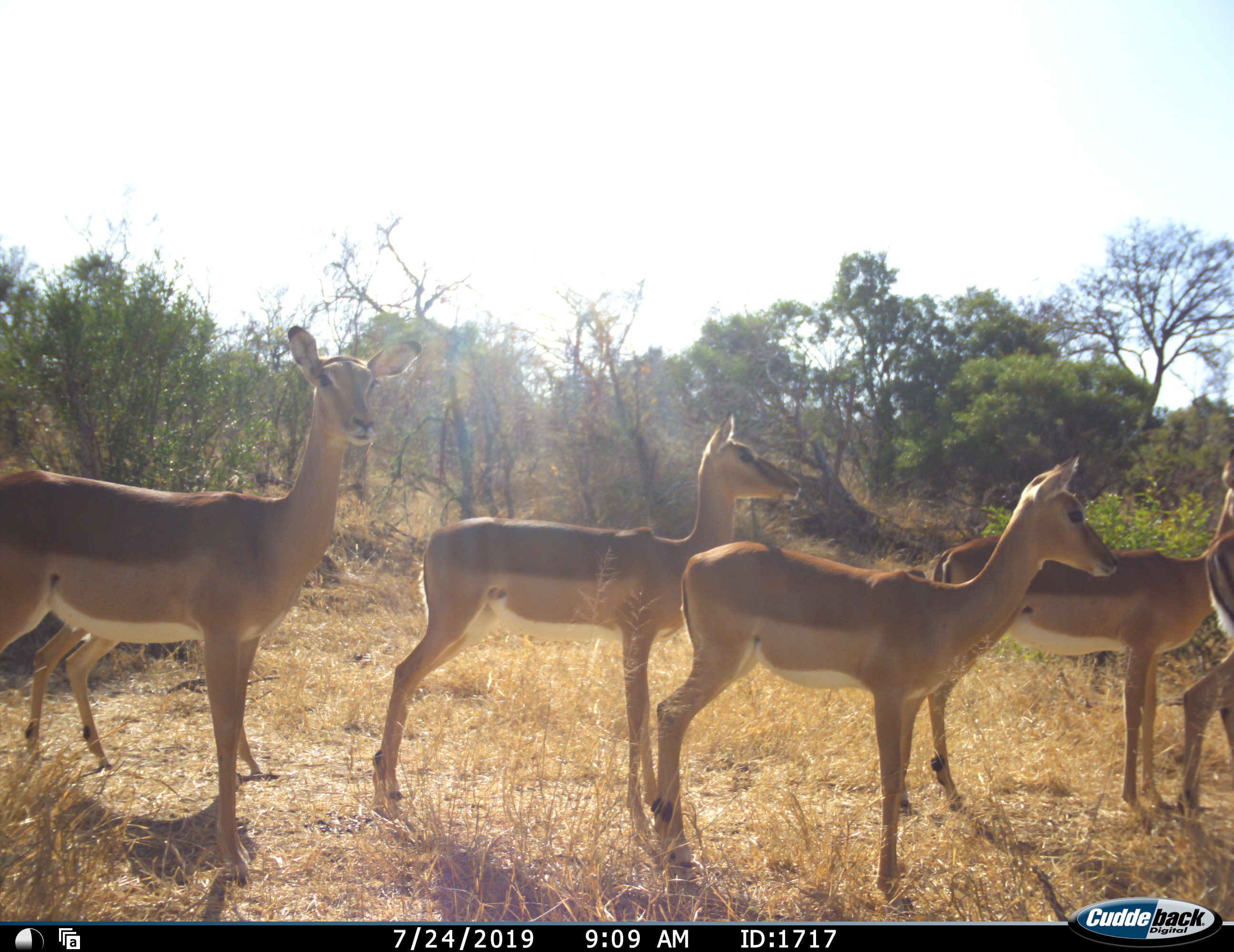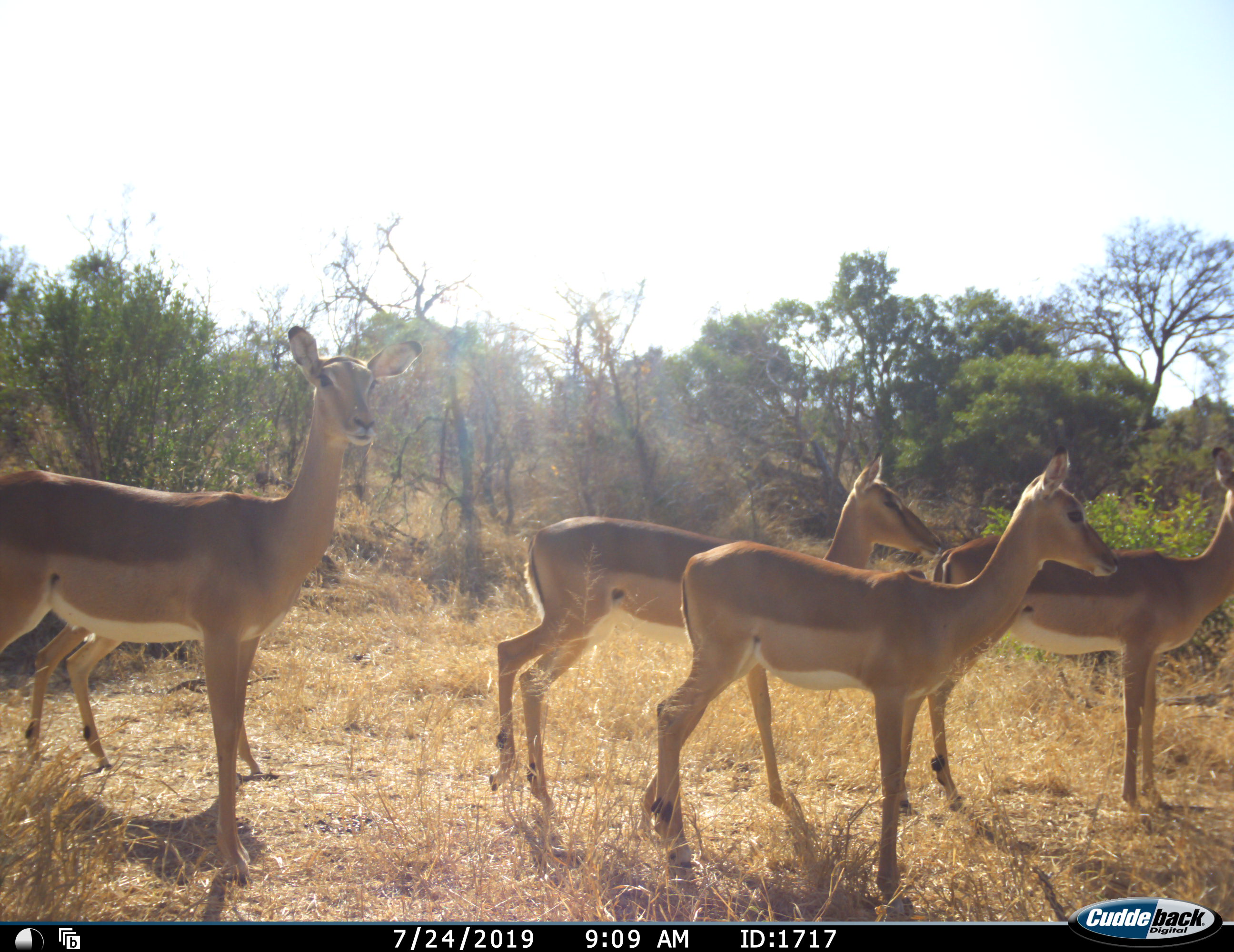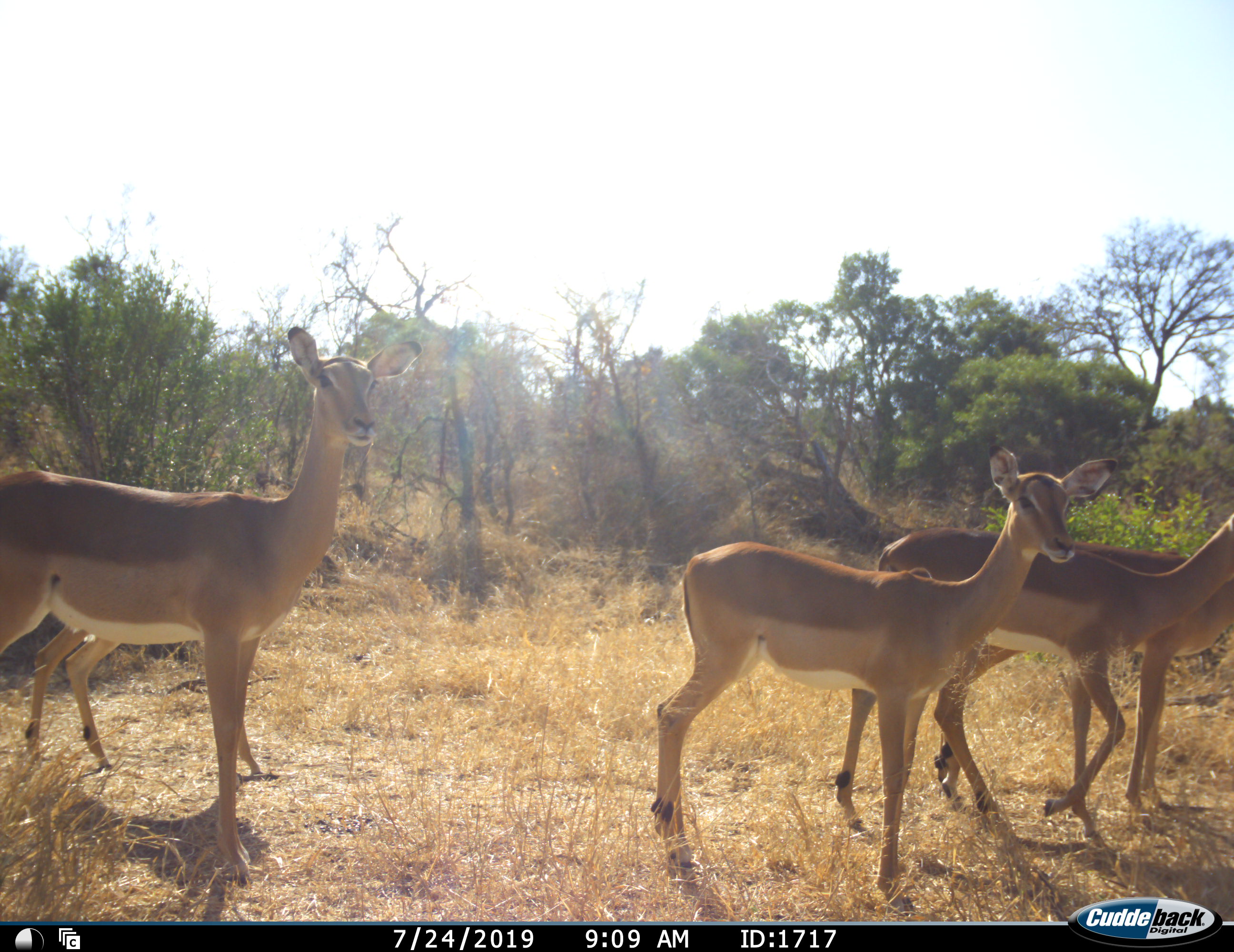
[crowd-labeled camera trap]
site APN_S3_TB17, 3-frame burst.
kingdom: Animalia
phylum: Chordata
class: Mammalia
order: Artiodactyla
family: Bovidae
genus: Aepyceros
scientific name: Aepyceros melampus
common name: impala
Impala (Aepyceros melampus), count 6. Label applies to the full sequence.